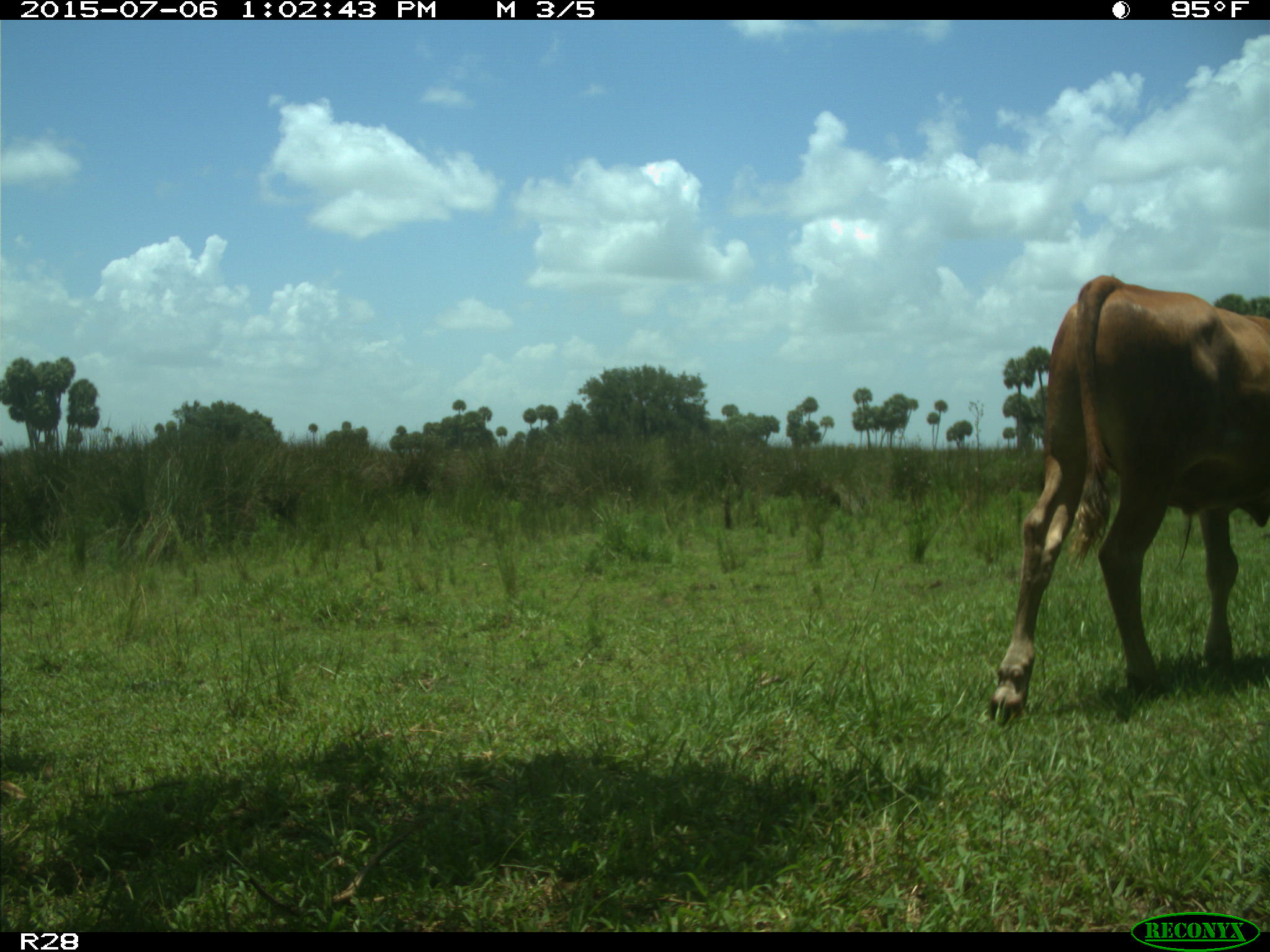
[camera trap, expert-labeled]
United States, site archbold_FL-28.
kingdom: Animalia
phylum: Chordata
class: Mammalia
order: Artiodactyla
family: Bovidae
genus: Bos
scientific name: Bos taurus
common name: domestic cow